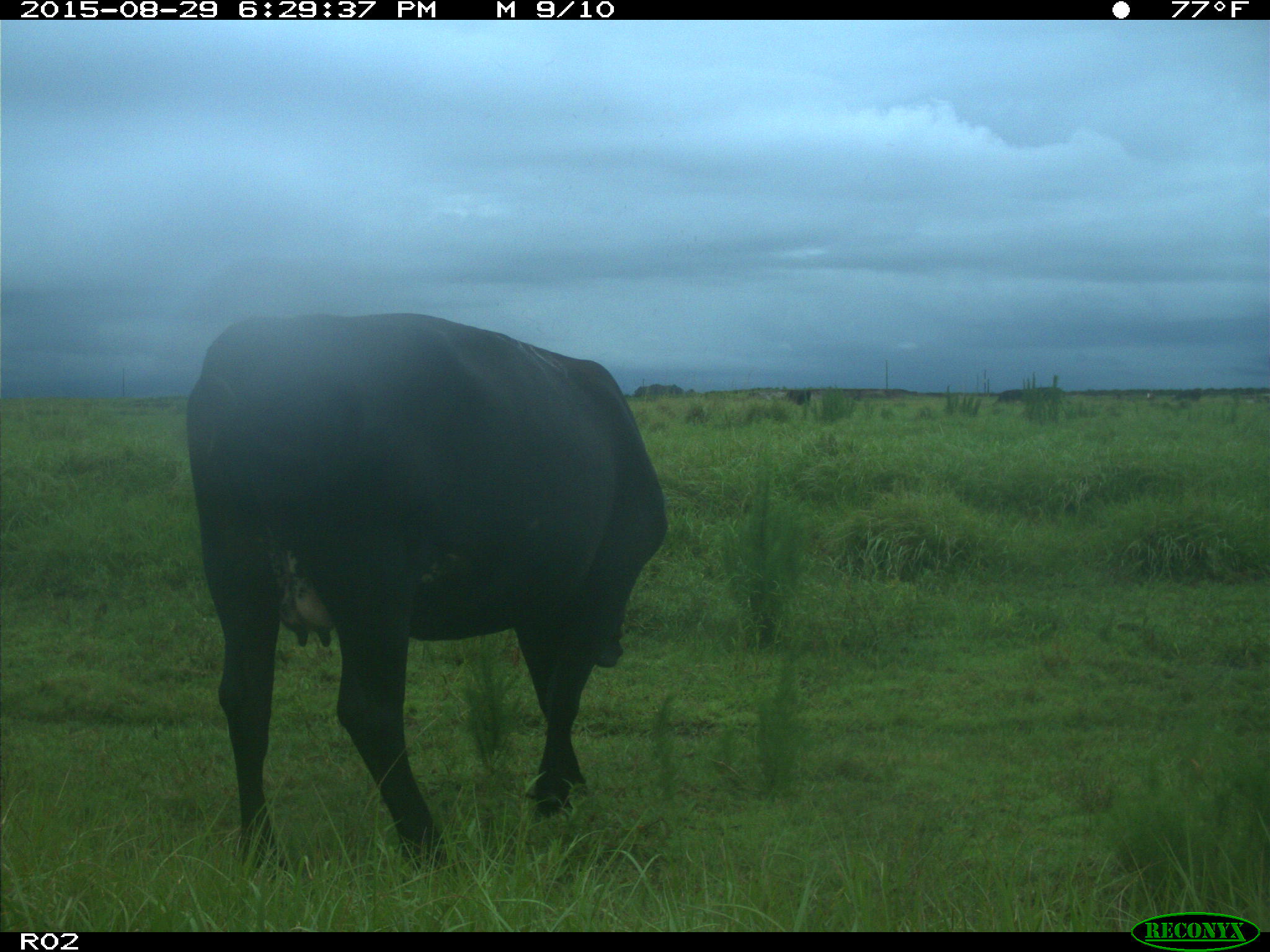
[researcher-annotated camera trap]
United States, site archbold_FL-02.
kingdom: Animalia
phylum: Chordata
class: Mammalia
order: Artiodactyla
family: Bovidae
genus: Bos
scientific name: Bos taurus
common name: domestic cow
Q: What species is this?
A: Bos taurus (domestic cow).